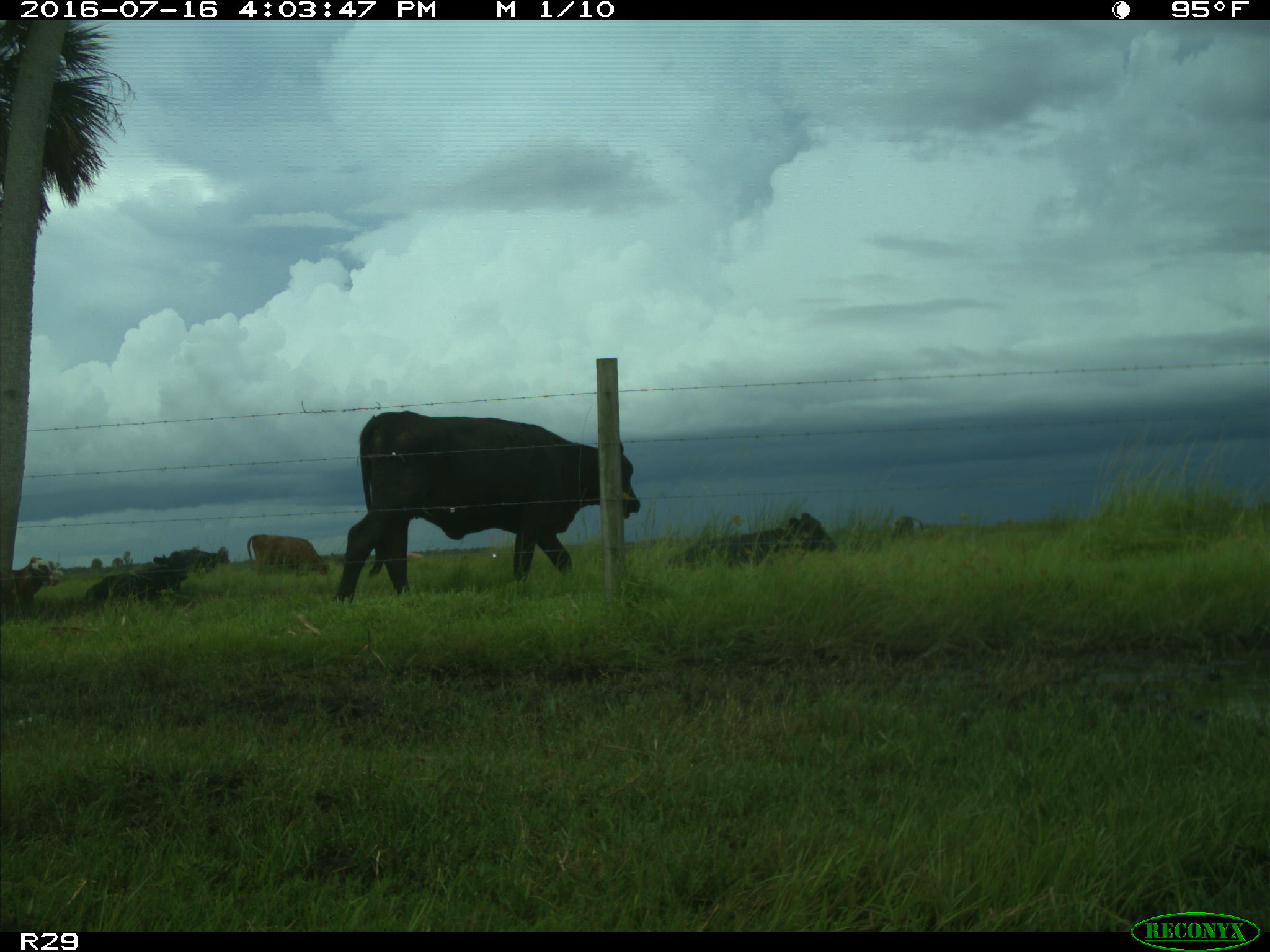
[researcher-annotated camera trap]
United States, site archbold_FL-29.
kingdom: Animalia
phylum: Chordata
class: Mammalia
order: Artiodactyla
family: Bovidae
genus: Bos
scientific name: Bos taurus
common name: domestic cow